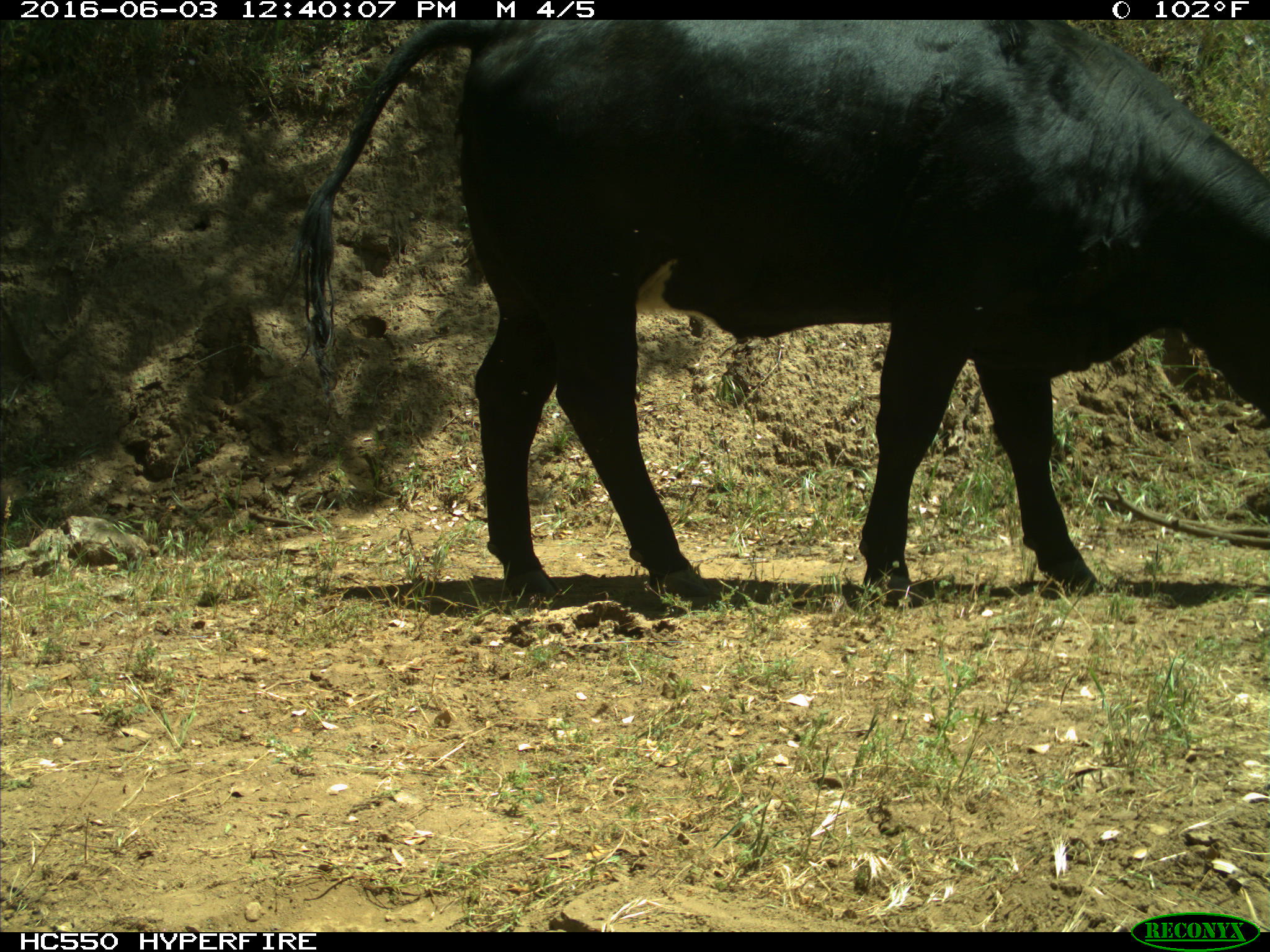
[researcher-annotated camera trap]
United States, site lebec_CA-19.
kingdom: Animalia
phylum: Chordata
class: Mammalia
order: Artiodactyla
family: Bovidae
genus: Bos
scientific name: Bos taurus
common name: domestic cow